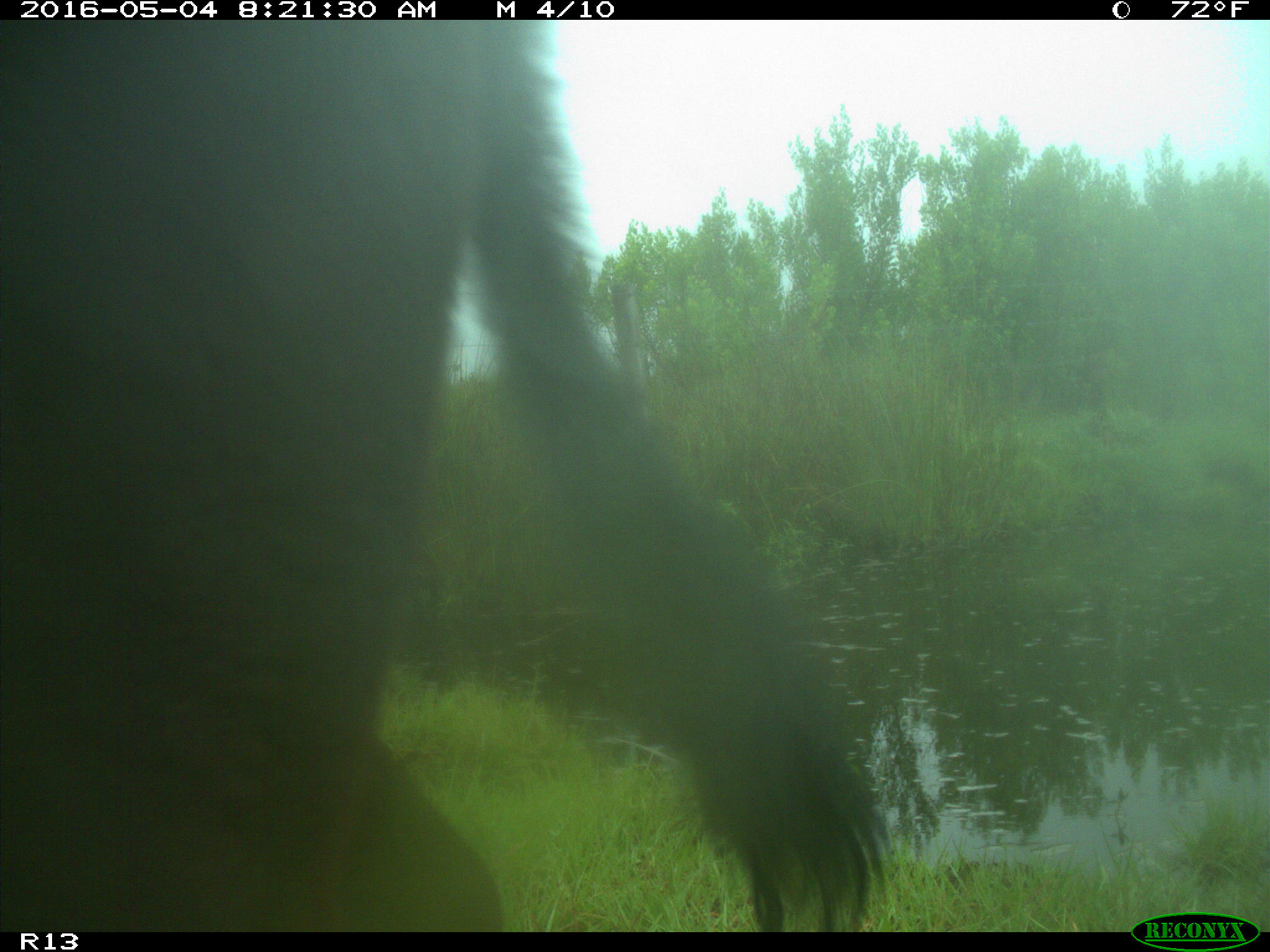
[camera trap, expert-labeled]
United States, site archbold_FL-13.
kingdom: Animalia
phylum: Chordata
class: Mammalia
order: Artiodactyla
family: Bovidae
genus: Bos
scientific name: Bos taurus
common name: domestic cow